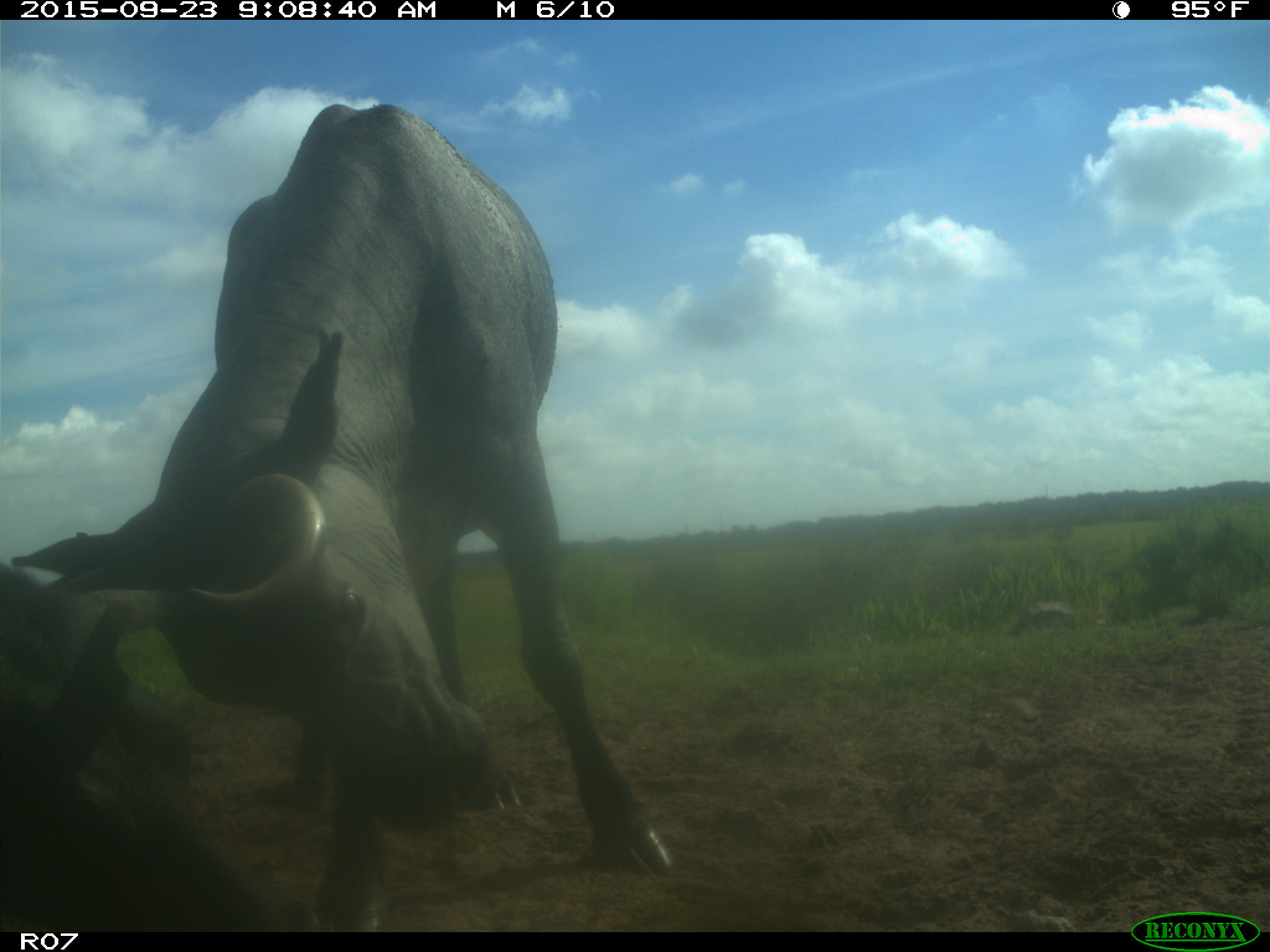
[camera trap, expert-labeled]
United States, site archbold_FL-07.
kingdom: Animalia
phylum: Chordata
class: Mammalia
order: Artiodactyla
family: Bovidae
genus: Bos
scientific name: Bos taurus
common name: domestic cow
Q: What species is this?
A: Bos taurus (domestic cow).